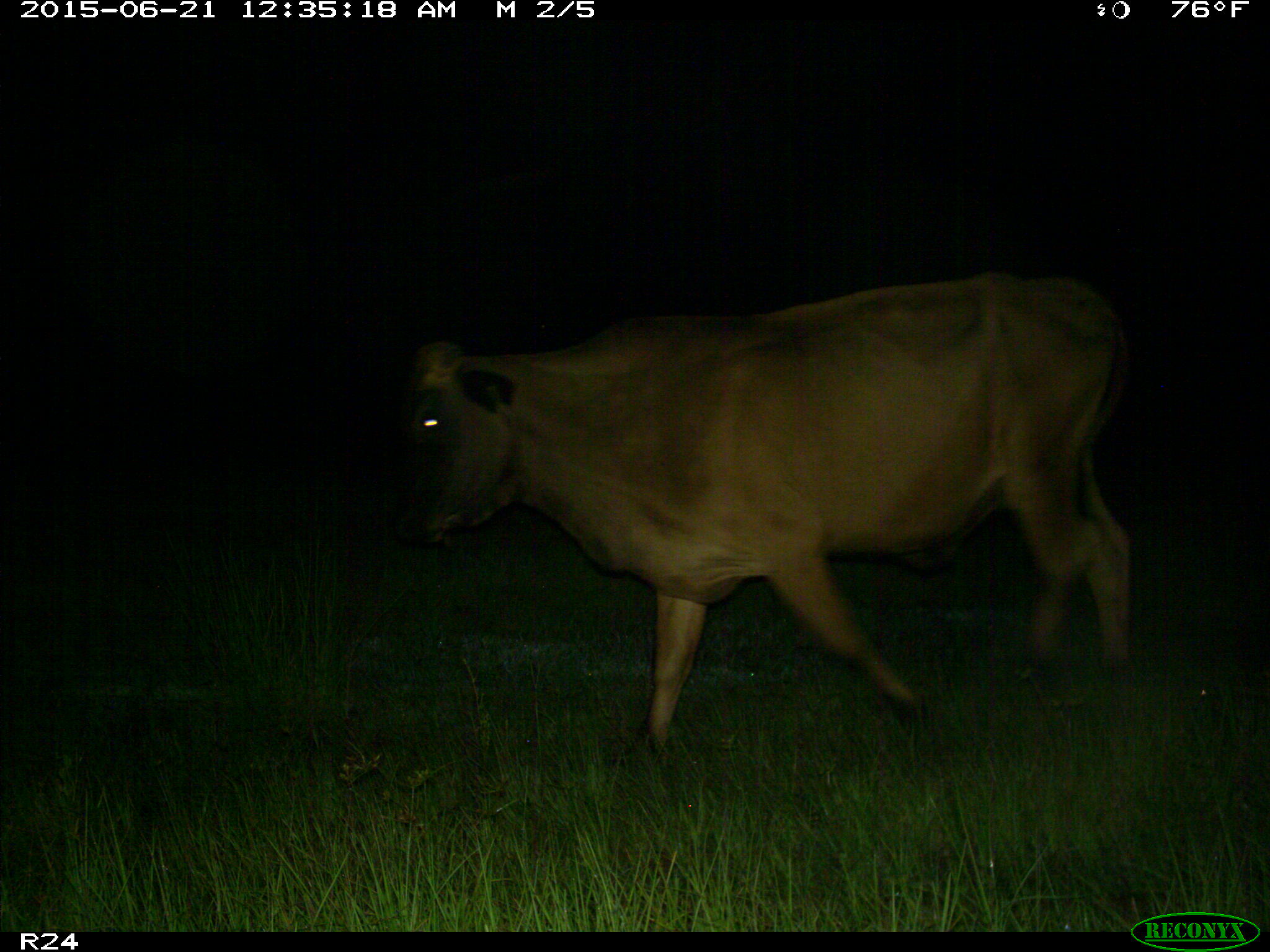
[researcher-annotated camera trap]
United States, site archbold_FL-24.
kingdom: Animalia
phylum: Chordata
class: Mammalia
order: Artiodactyla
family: Bovidae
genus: Bos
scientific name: Bos taurus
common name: domestic cow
Bos taurus (domestic cow).